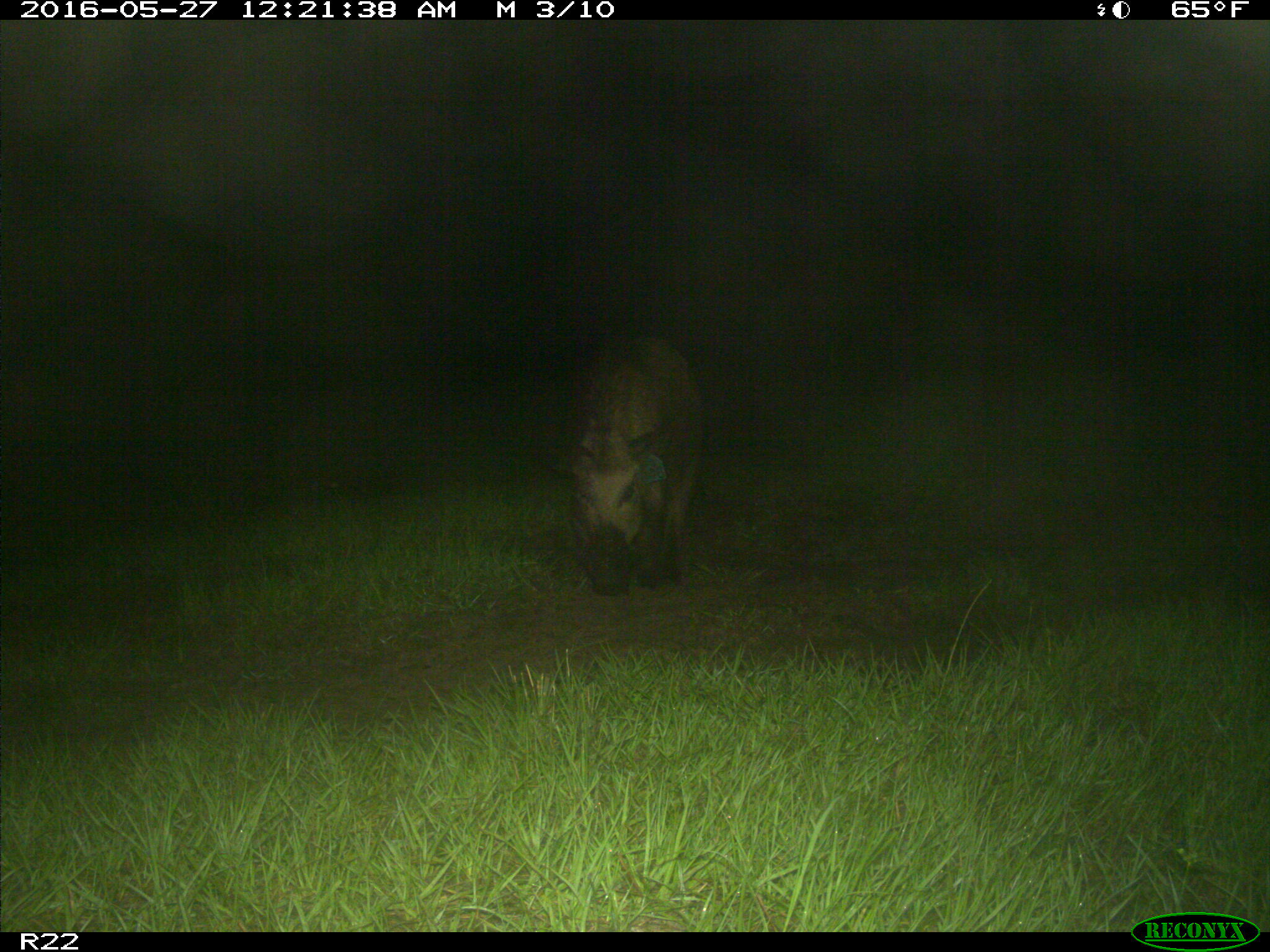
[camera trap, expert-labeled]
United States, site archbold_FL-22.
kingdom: Animalia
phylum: Chordata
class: Mammalia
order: Artiodactyla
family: Suidae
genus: Sus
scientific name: Sus scrofa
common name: wild boar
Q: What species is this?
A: Sus scrofa (wild boar).